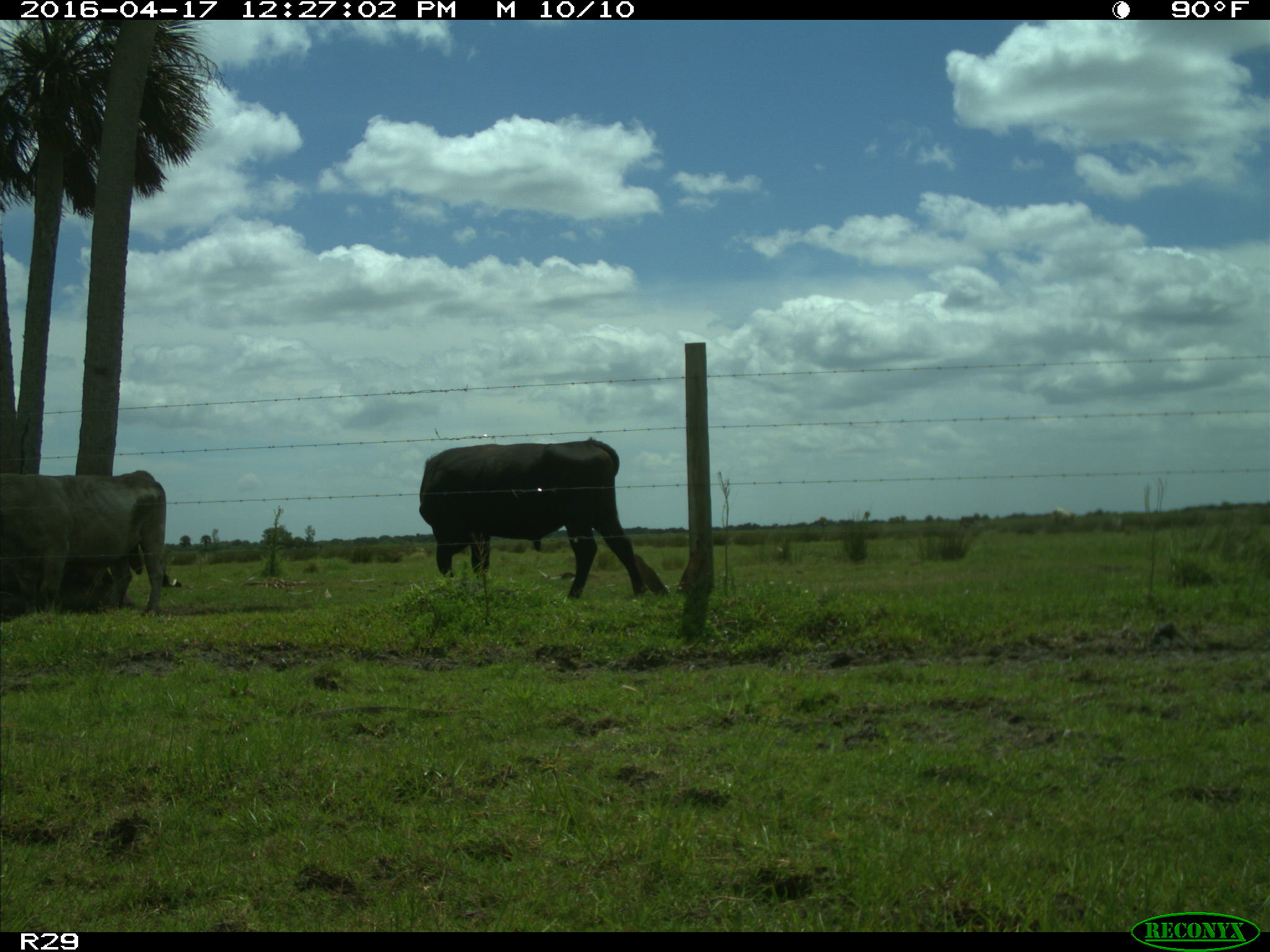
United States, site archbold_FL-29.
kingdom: Animalia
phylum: Chordata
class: Mammalia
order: Artiodactyla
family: Bovidae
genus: Bos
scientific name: Bos taurus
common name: domestic cow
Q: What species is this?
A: Bos taurus (domestic cow).